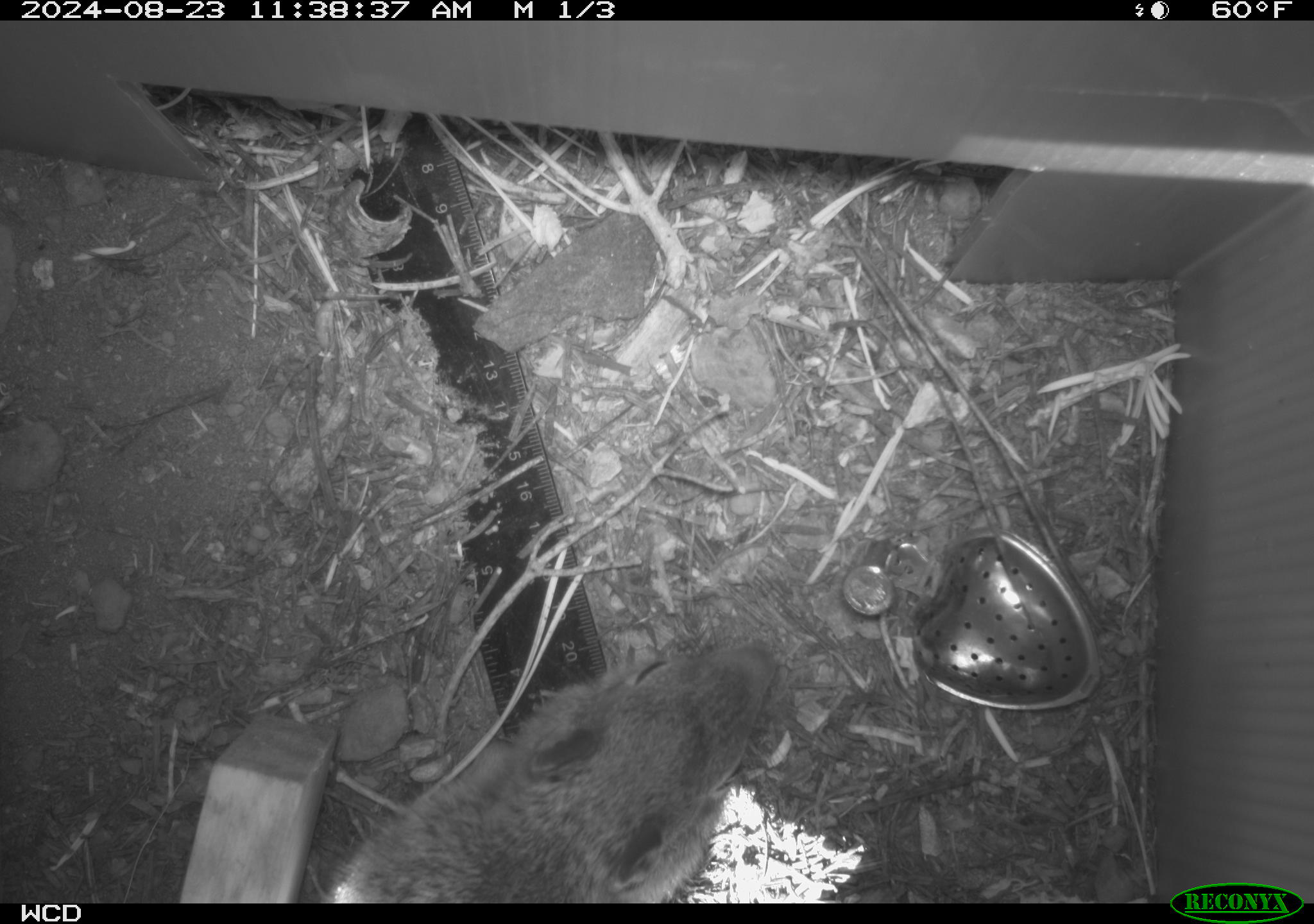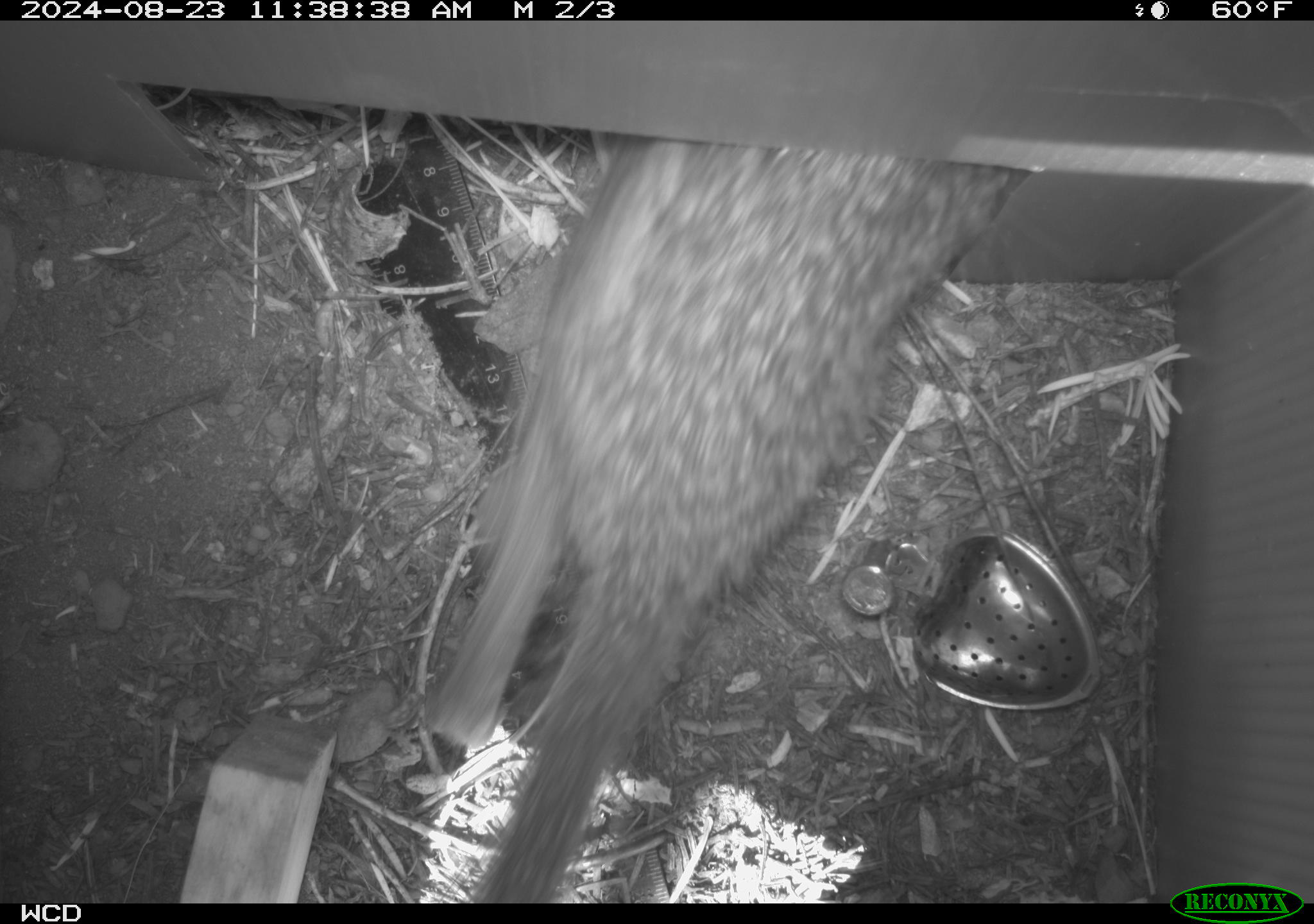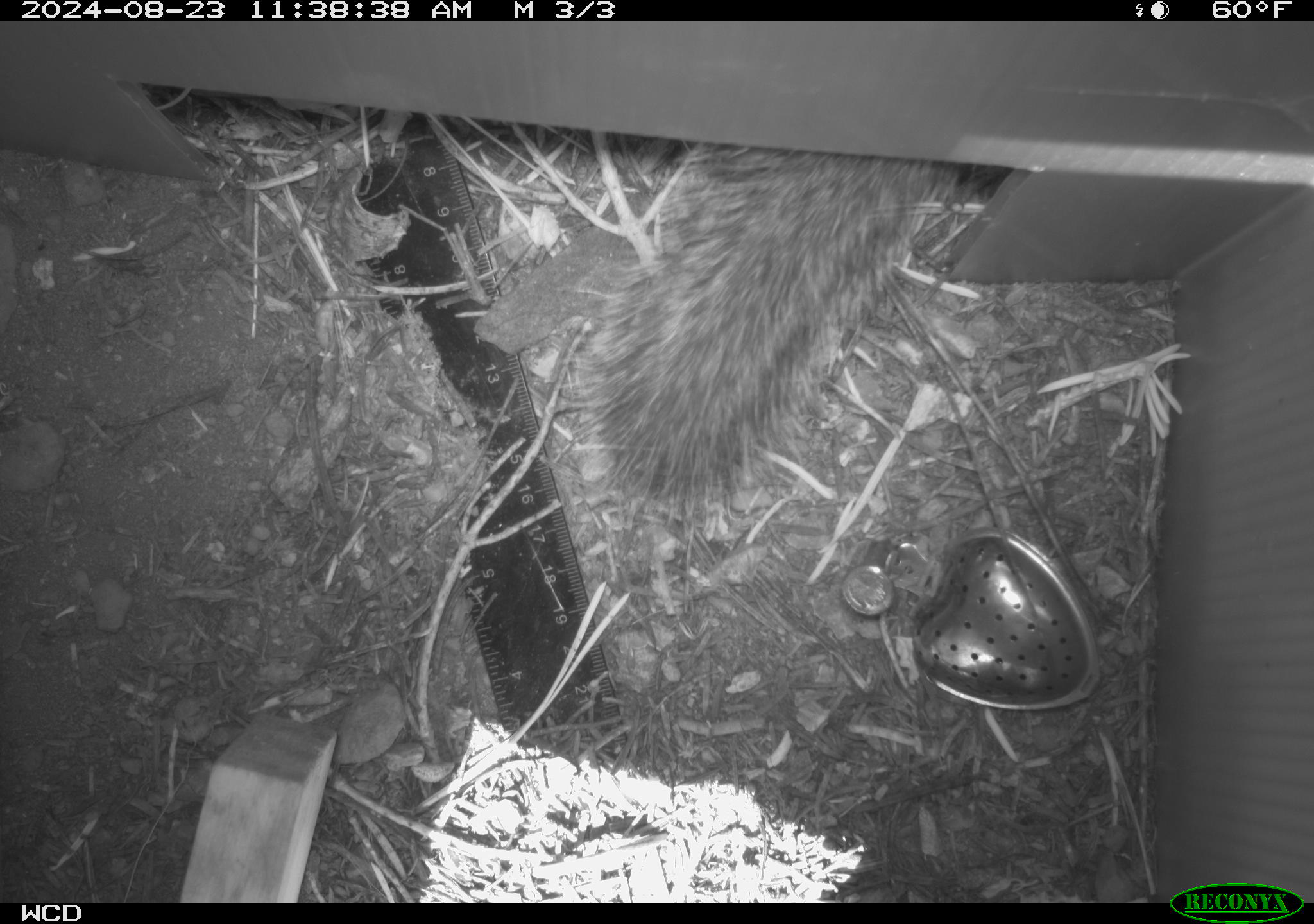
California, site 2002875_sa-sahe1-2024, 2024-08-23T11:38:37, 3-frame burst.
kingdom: Animalia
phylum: Chordata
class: Mammalia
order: Rodentia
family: Sciuridae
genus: Otospermophilus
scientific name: Otospermophilus beecheyi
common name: california ground squirrel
California ground squirrel (Otospermophilus beecheyi).